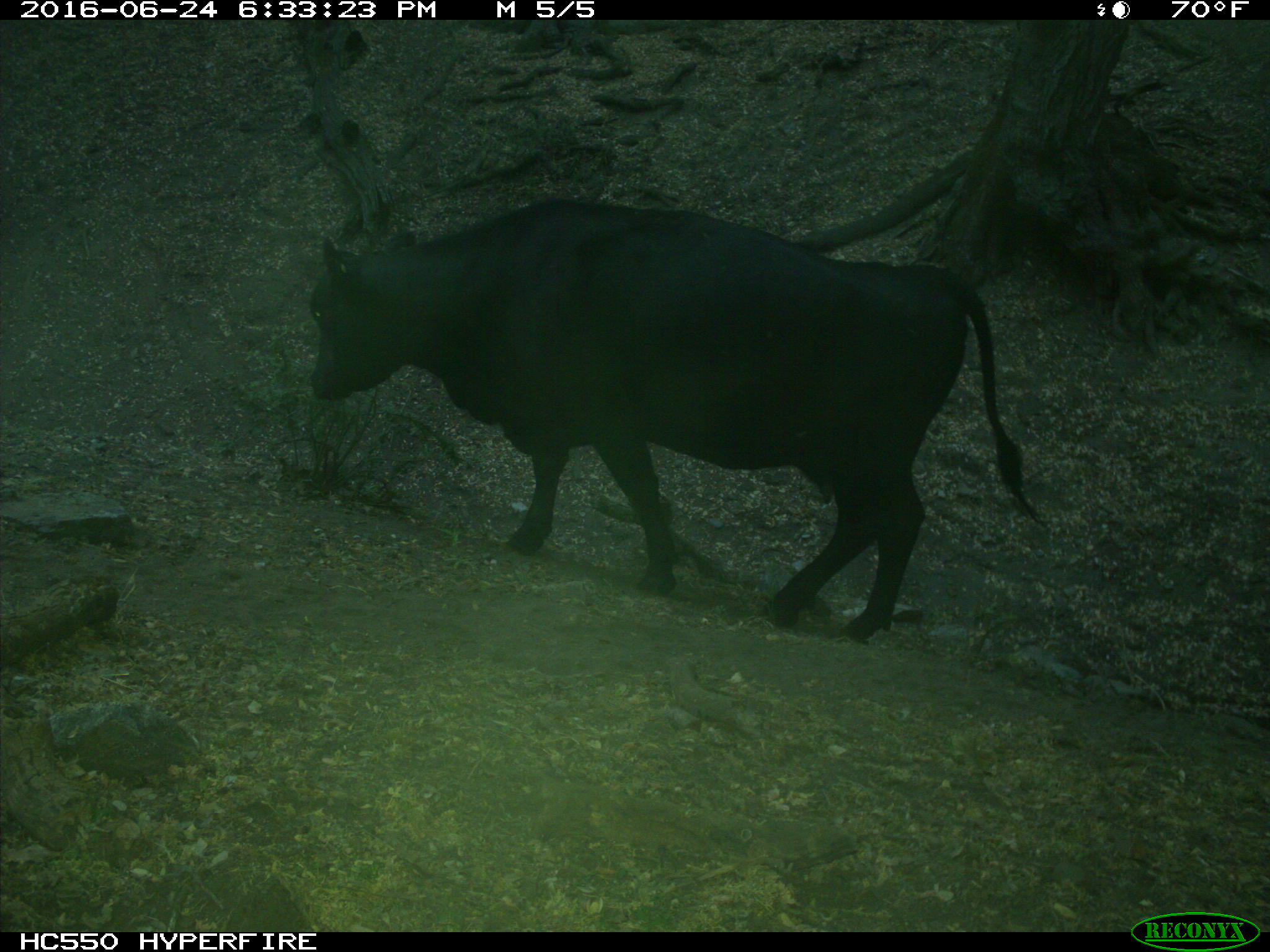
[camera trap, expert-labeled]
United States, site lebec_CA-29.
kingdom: Animalia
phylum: Chordata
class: Mammalia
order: Artiodactyla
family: Bovidae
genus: Bos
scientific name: Bos taurus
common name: domestic cow